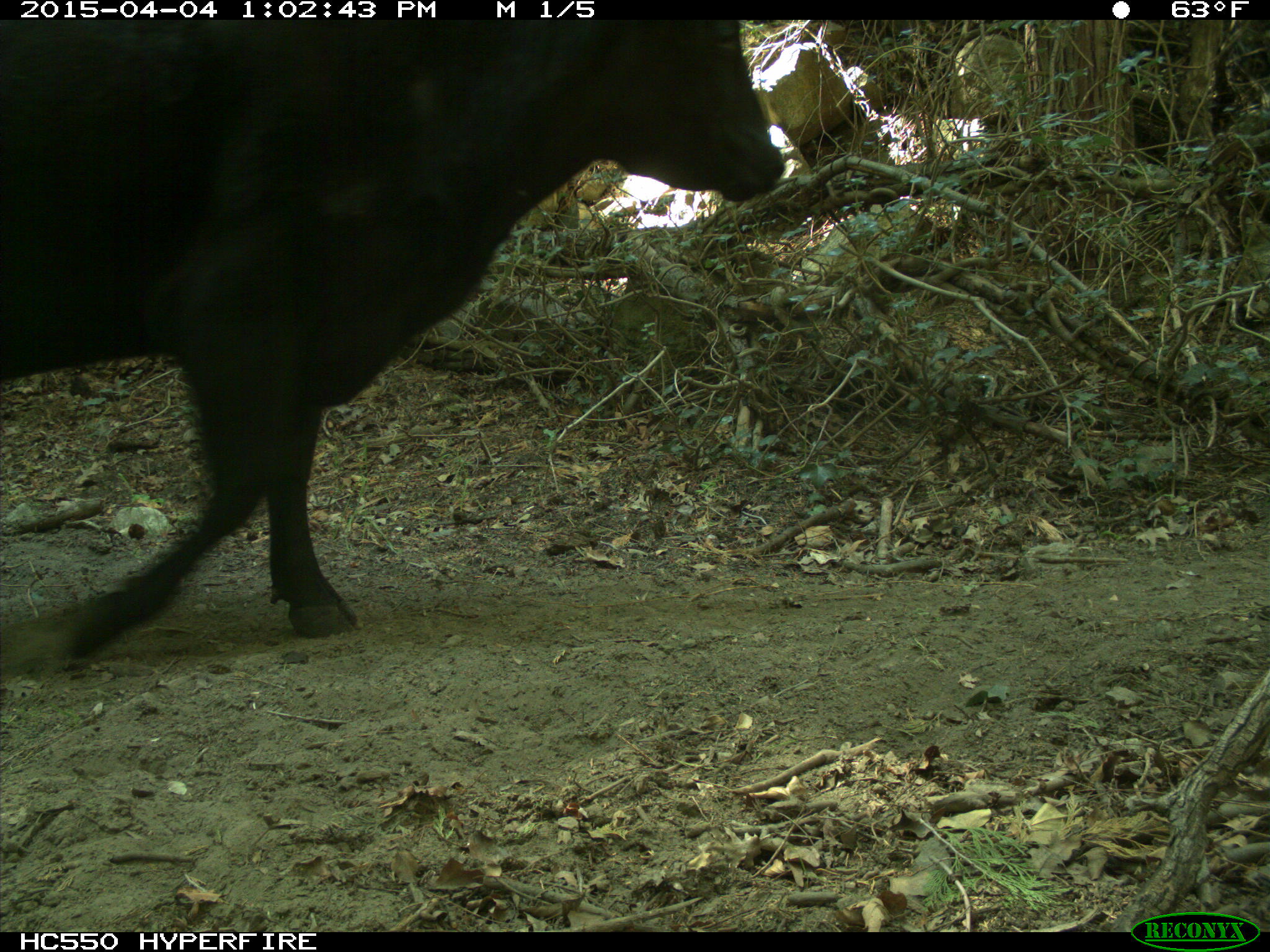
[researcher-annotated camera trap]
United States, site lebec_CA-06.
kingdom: Animalia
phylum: Chordata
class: Mammalia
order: Artiodactyla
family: Bovidae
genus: Bos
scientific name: Bos taurus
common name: domestic cow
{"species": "Bos taurus (domestic cow)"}